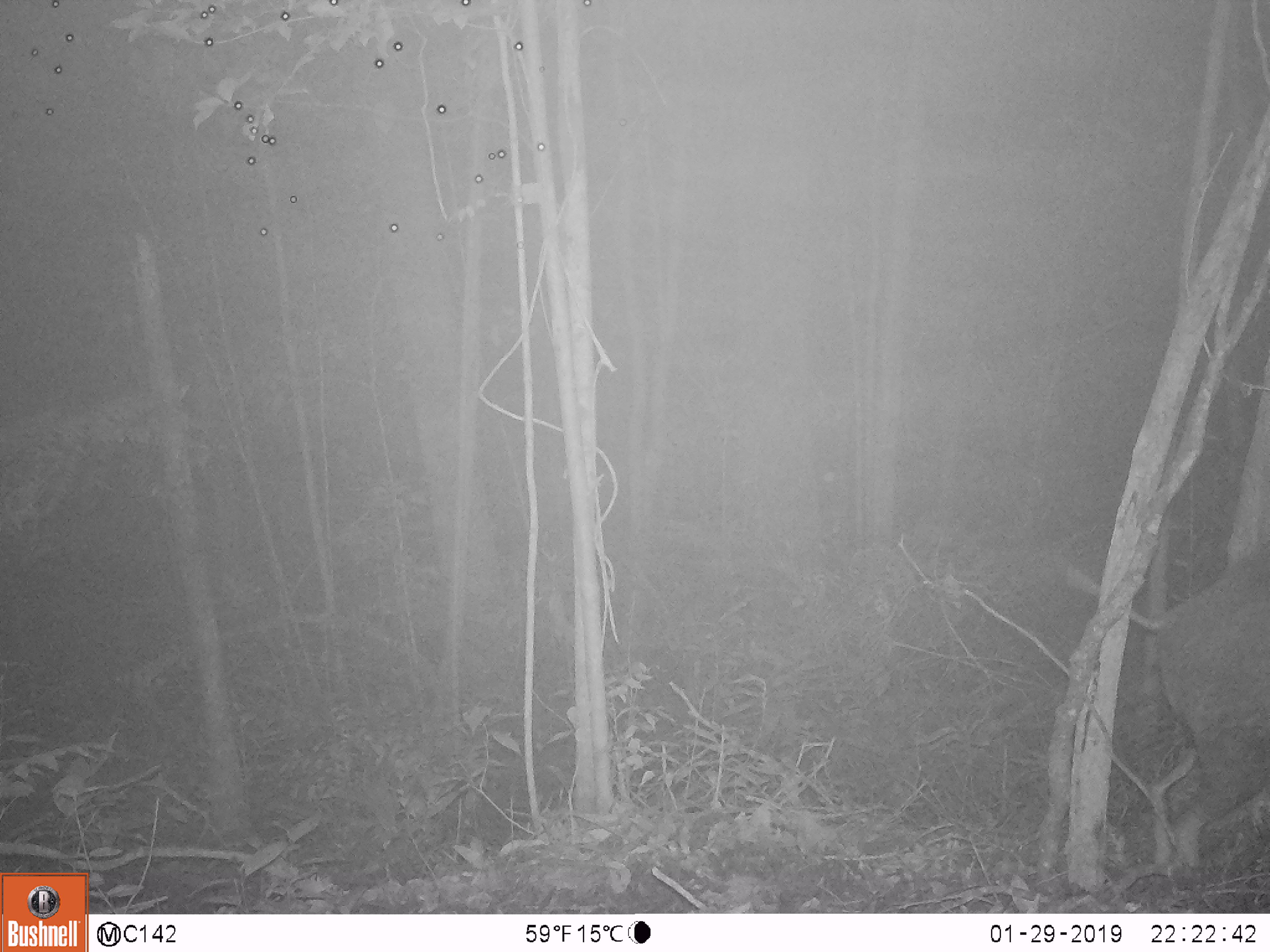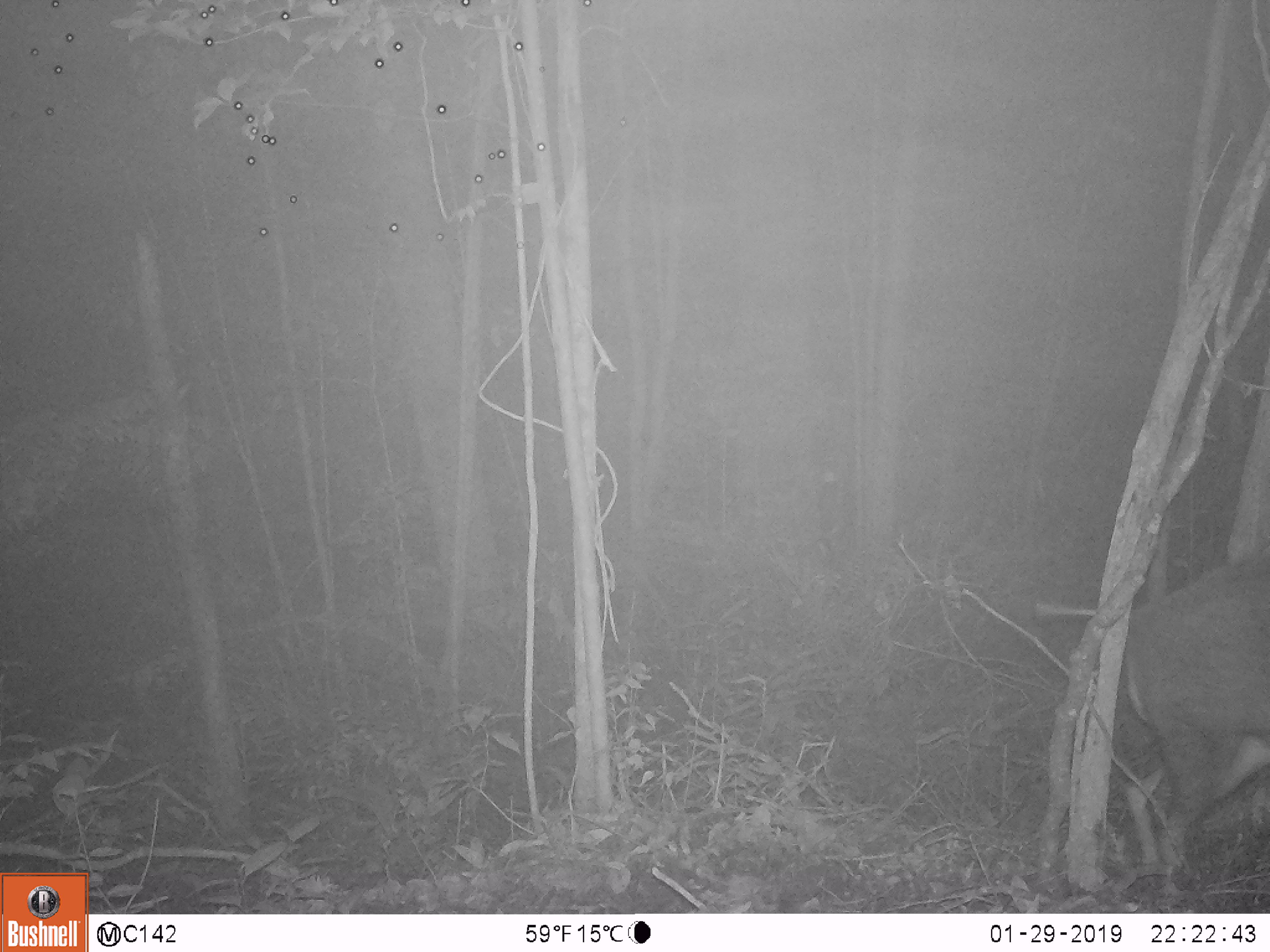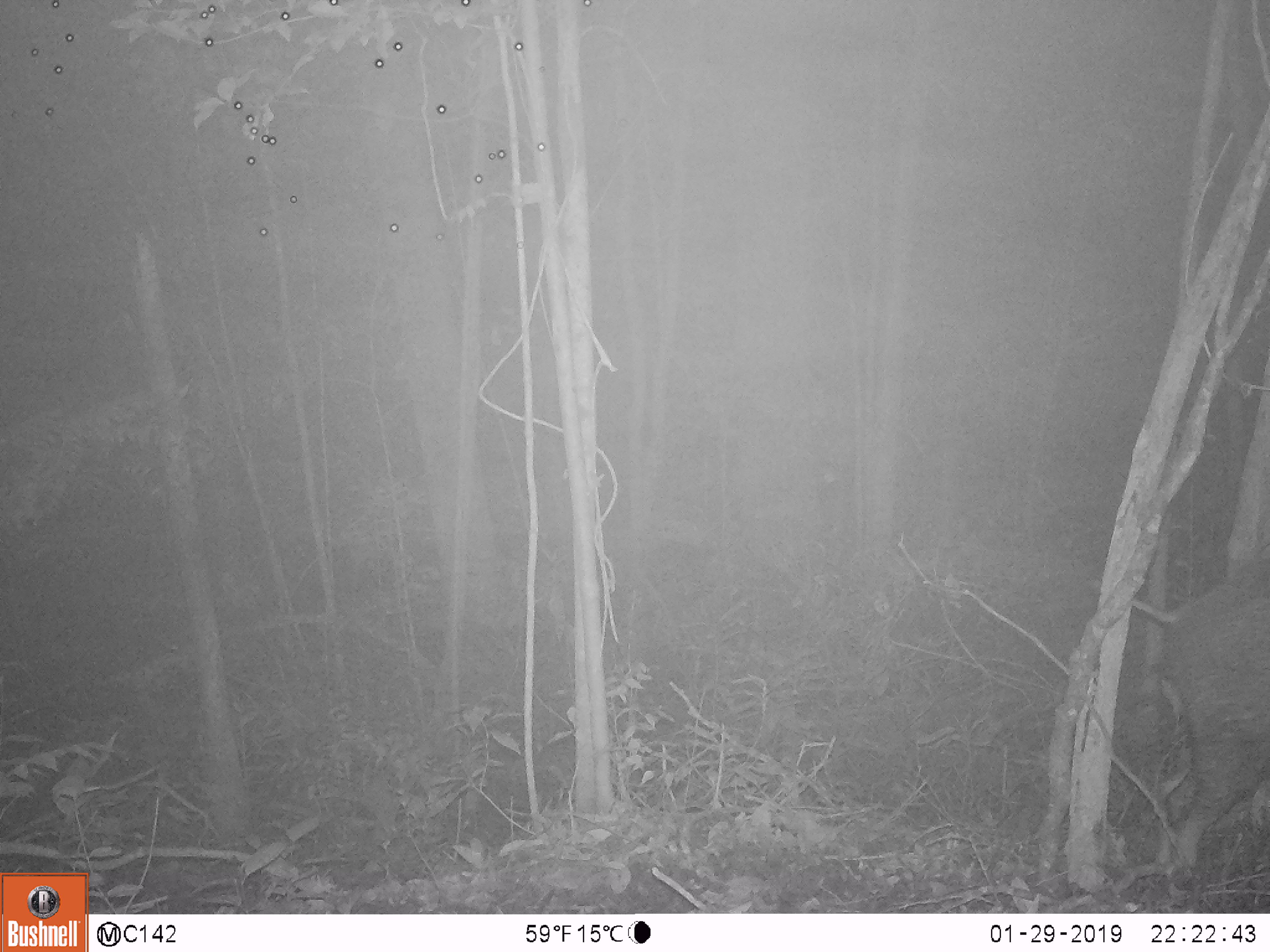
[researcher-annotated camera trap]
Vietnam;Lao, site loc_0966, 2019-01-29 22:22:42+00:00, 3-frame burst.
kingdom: Animalia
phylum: Chordata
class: Mammalia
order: Artiodactyla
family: Suidae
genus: Sus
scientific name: Sus scrofa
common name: eurasian wild pig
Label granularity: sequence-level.